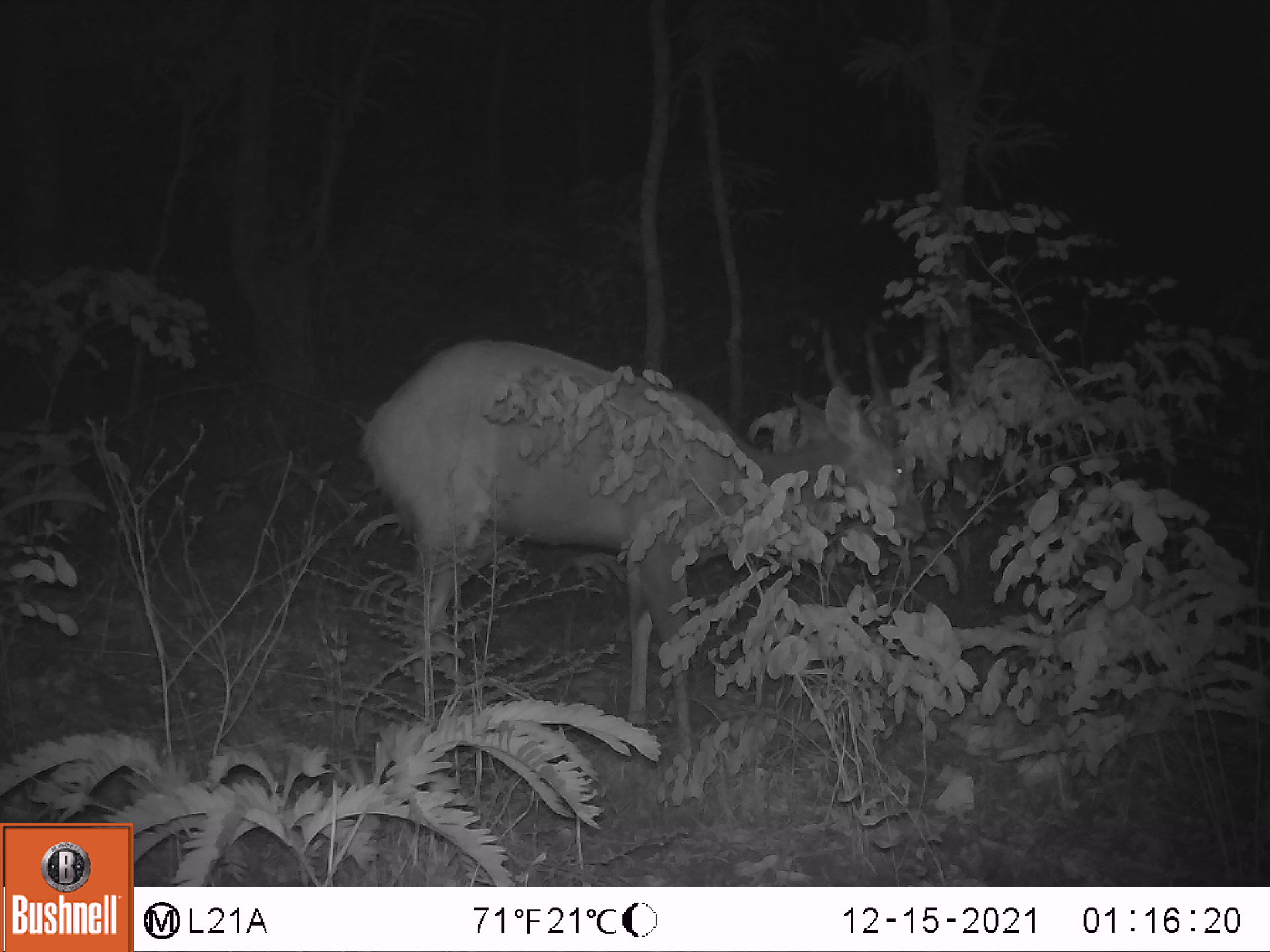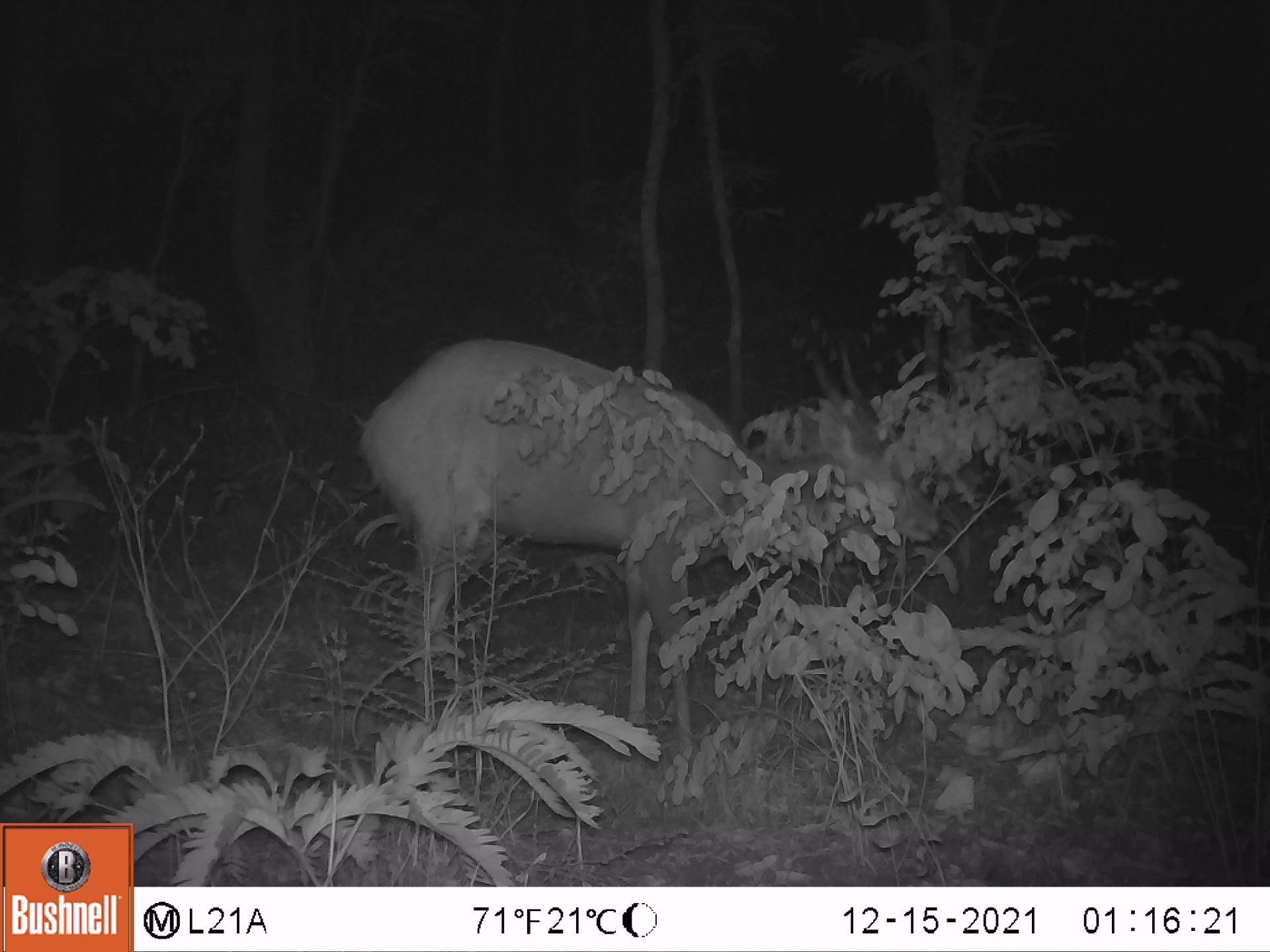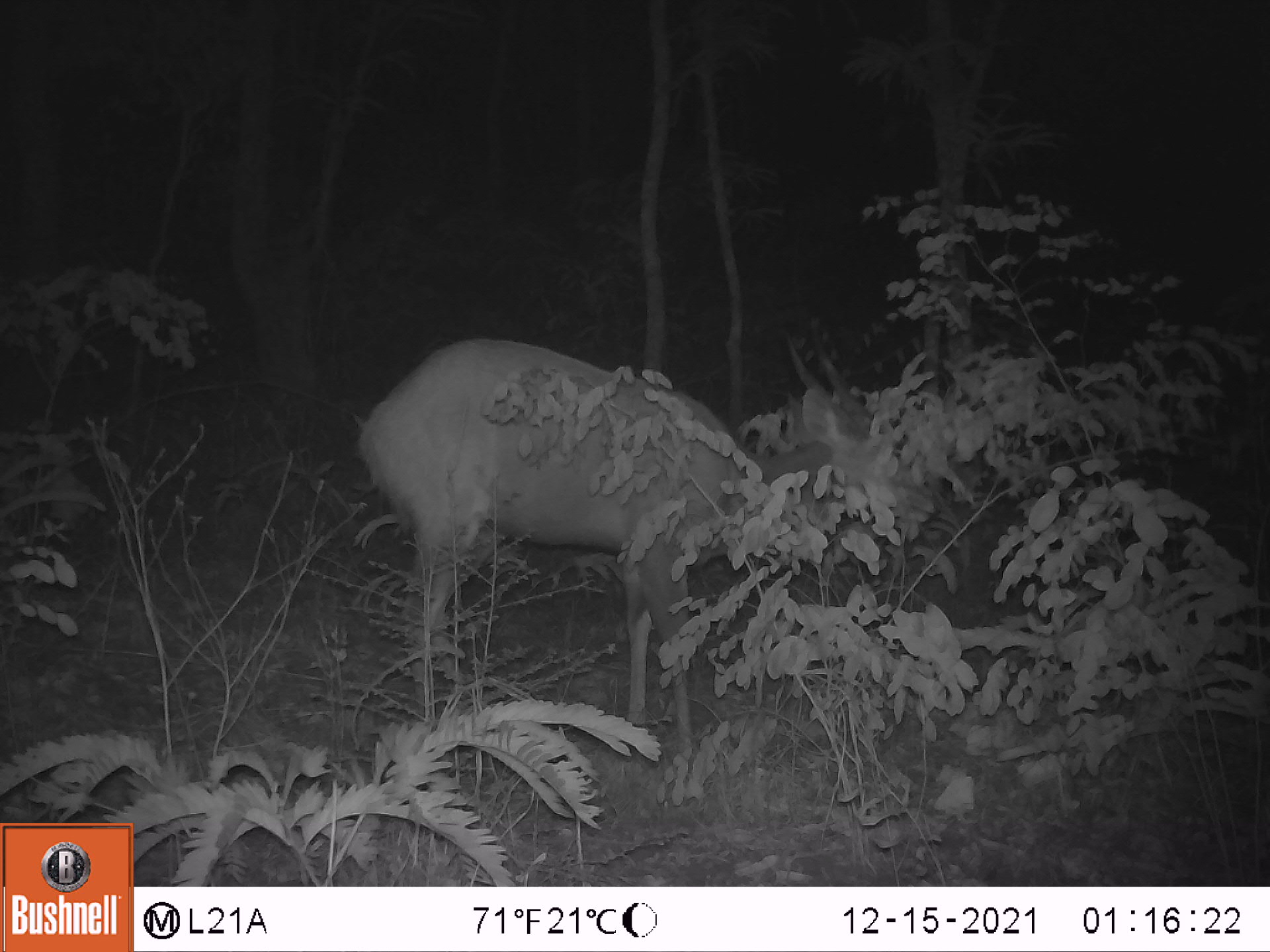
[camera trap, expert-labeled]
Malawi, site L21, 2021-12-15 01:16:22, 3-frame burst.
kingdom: Animalia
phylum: Chordata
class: Mammalia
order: Artiodactyla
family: Bovidae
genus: Tragelaphus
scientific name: Tragelaphus sylvaticus sylvaticus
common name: cape bushbuck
Cape bushbuck (Tragelaphus sylvaticus sylvaticus), count 1.